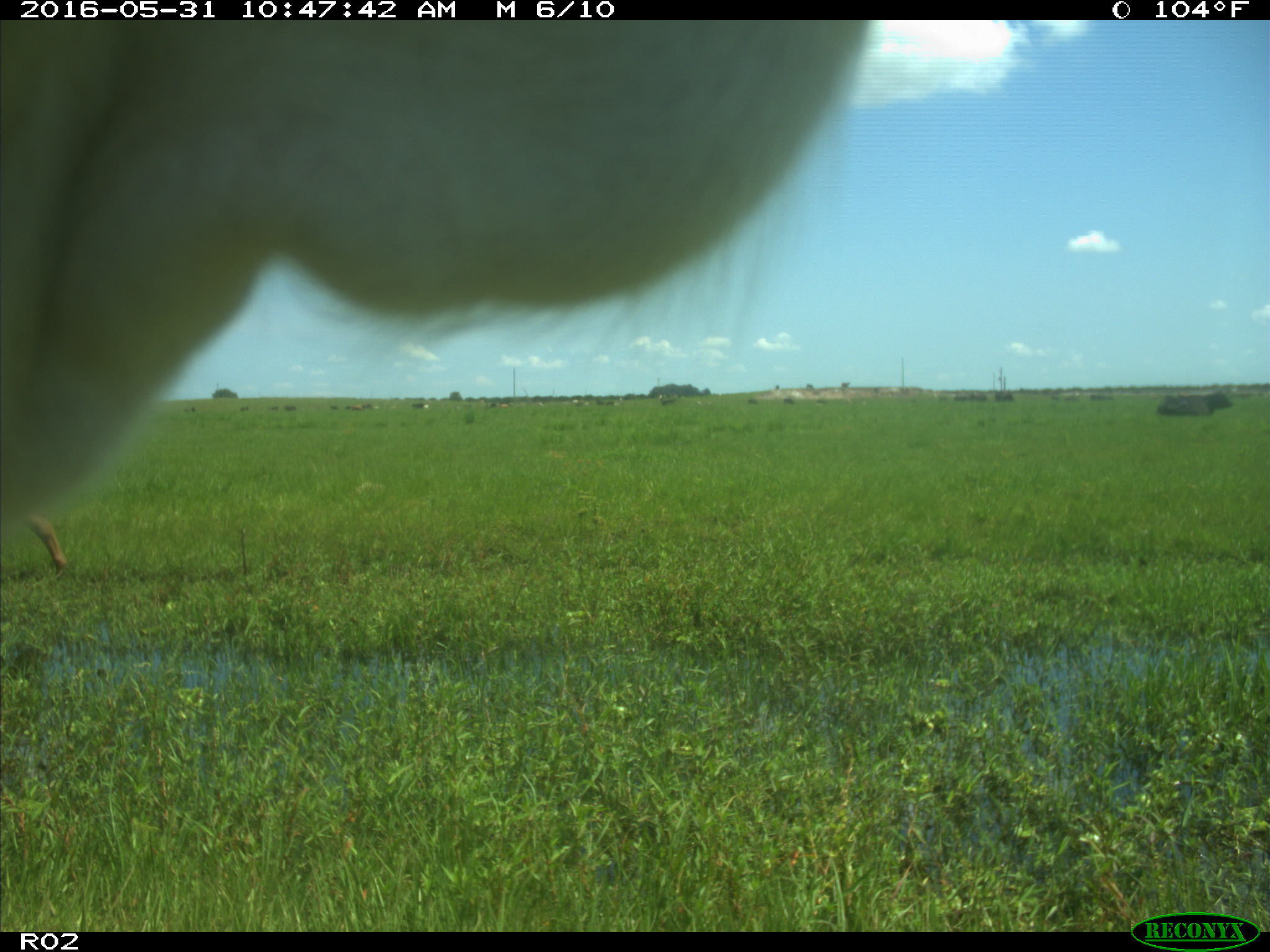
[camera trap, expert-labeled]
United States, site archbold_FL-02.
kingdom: Animalia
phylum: Chordata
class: Mammalia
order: Artiodactyla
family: Bovidae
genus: Bos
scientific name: Bos taurus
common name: domestic cow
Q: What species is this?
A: Bos taurus (domestic cow).